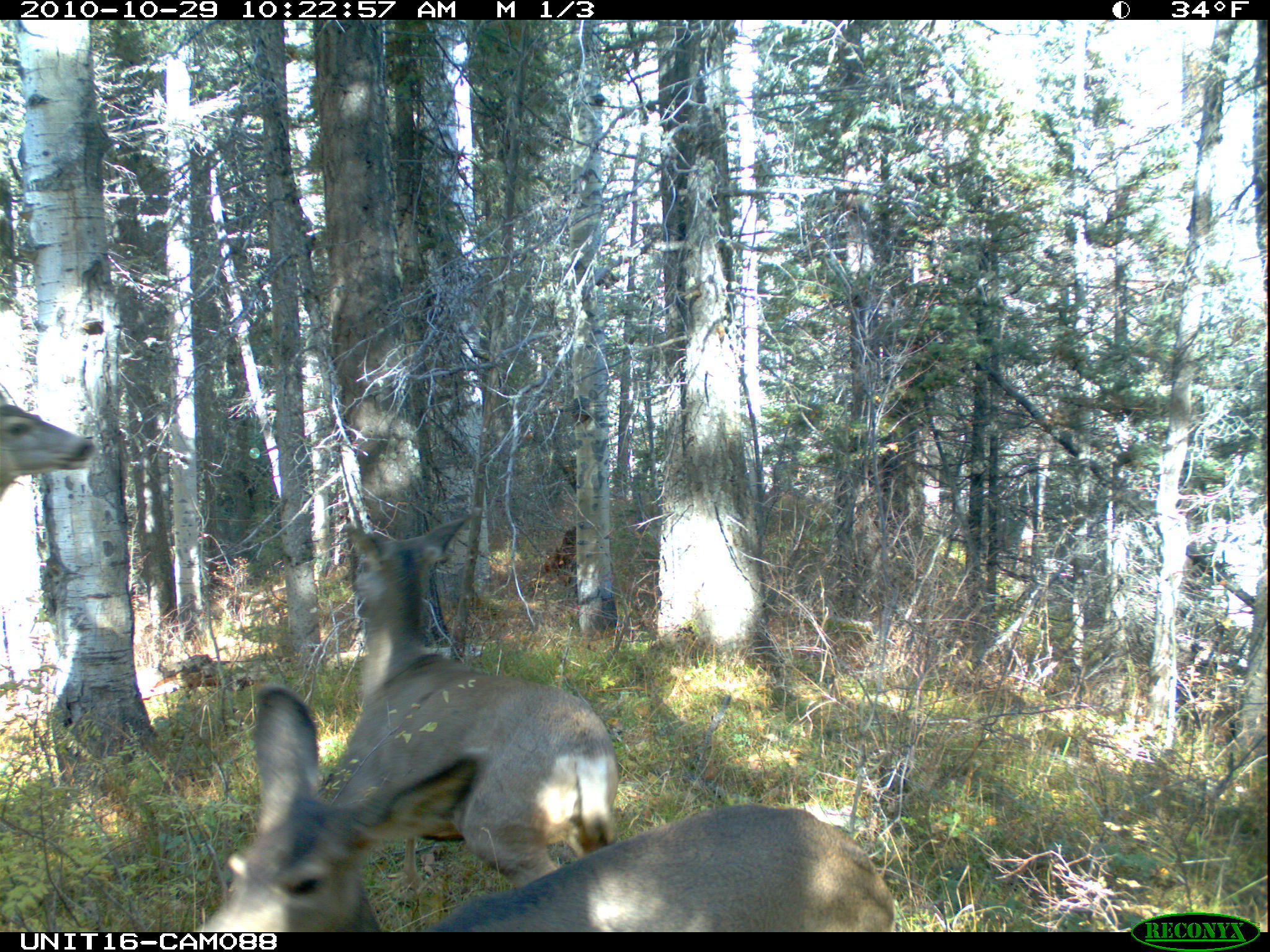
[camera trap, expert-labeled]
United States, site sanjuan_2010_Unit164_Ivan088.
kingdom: Animalia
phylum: Chordata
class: Mammalia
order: Artiodactyla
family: Cervidae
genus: Odocoileus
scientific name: Odocoileus hemionus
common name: mule deer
Odocoileus hemionus (mule deer).